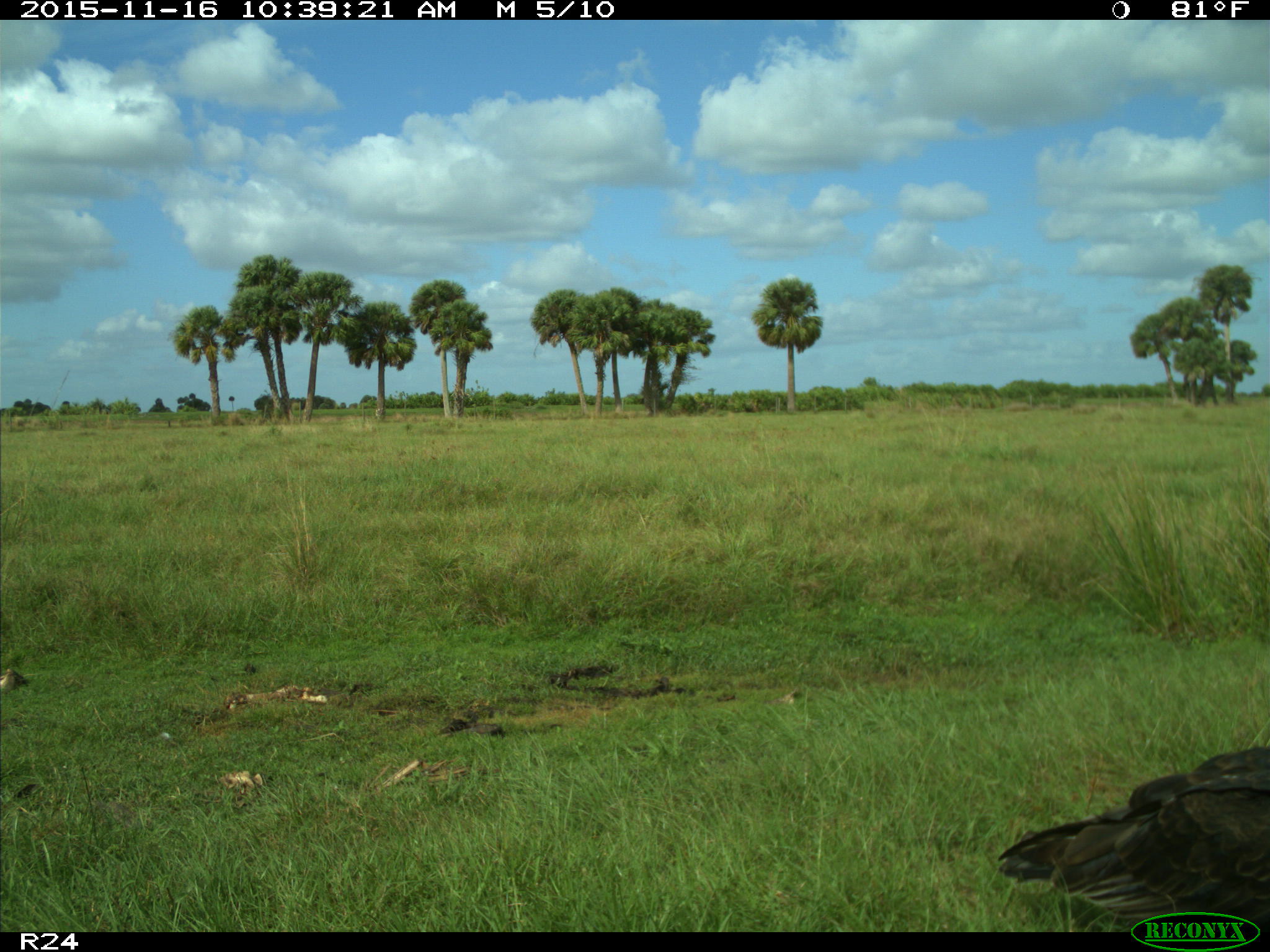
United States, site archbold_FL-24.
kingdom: Animalia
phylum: Chordata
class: Aves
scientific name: Aves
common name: birds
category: unidentified bird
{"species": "unidentified bird (birds) (Aves)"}